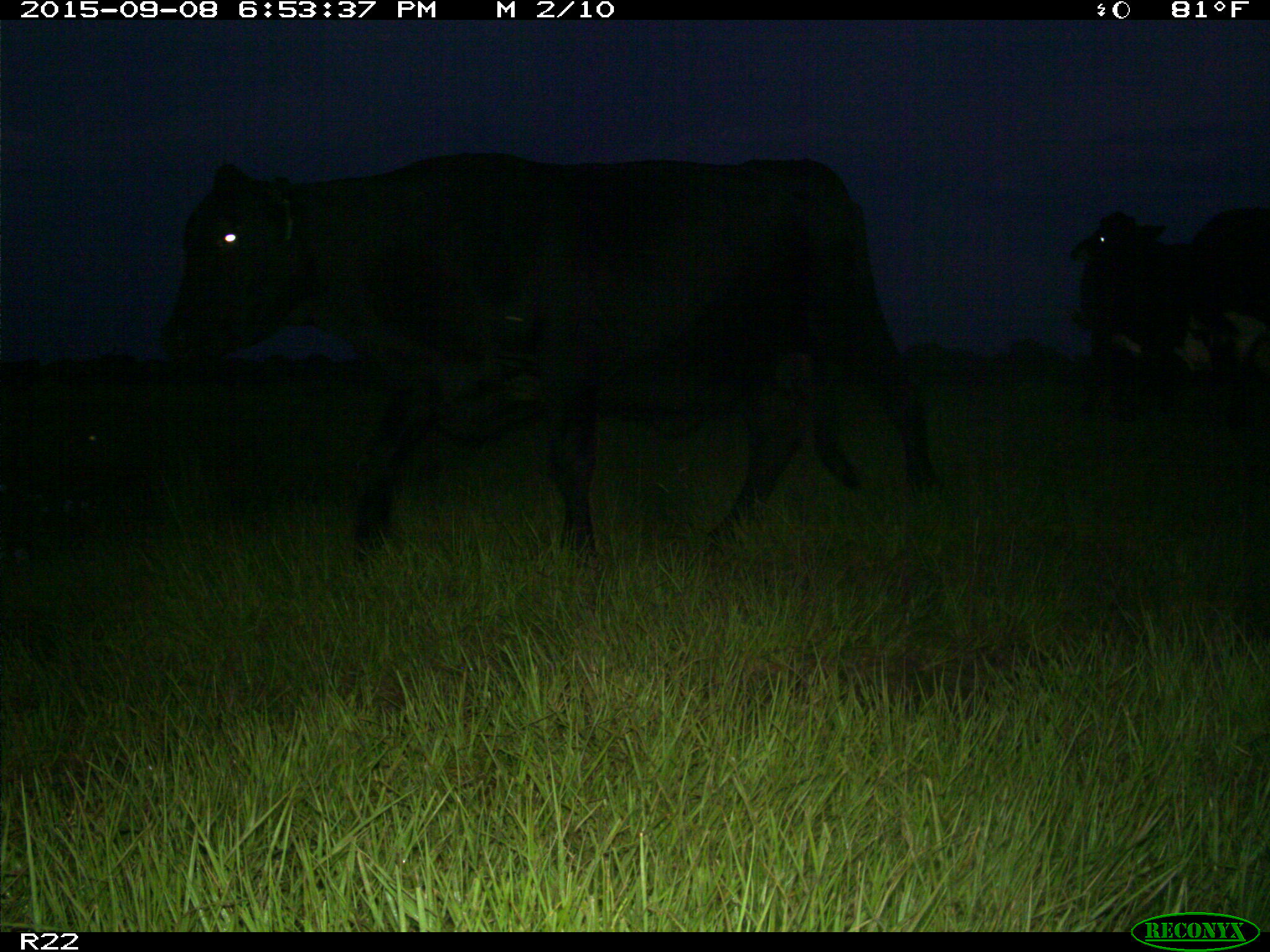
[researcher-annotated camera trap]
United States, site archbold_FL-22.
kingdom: Animalia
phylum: Chordata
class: Mammalia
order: Artiodactyla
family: Bovidae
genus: Bos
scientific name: Bos taurus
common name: domestic cow